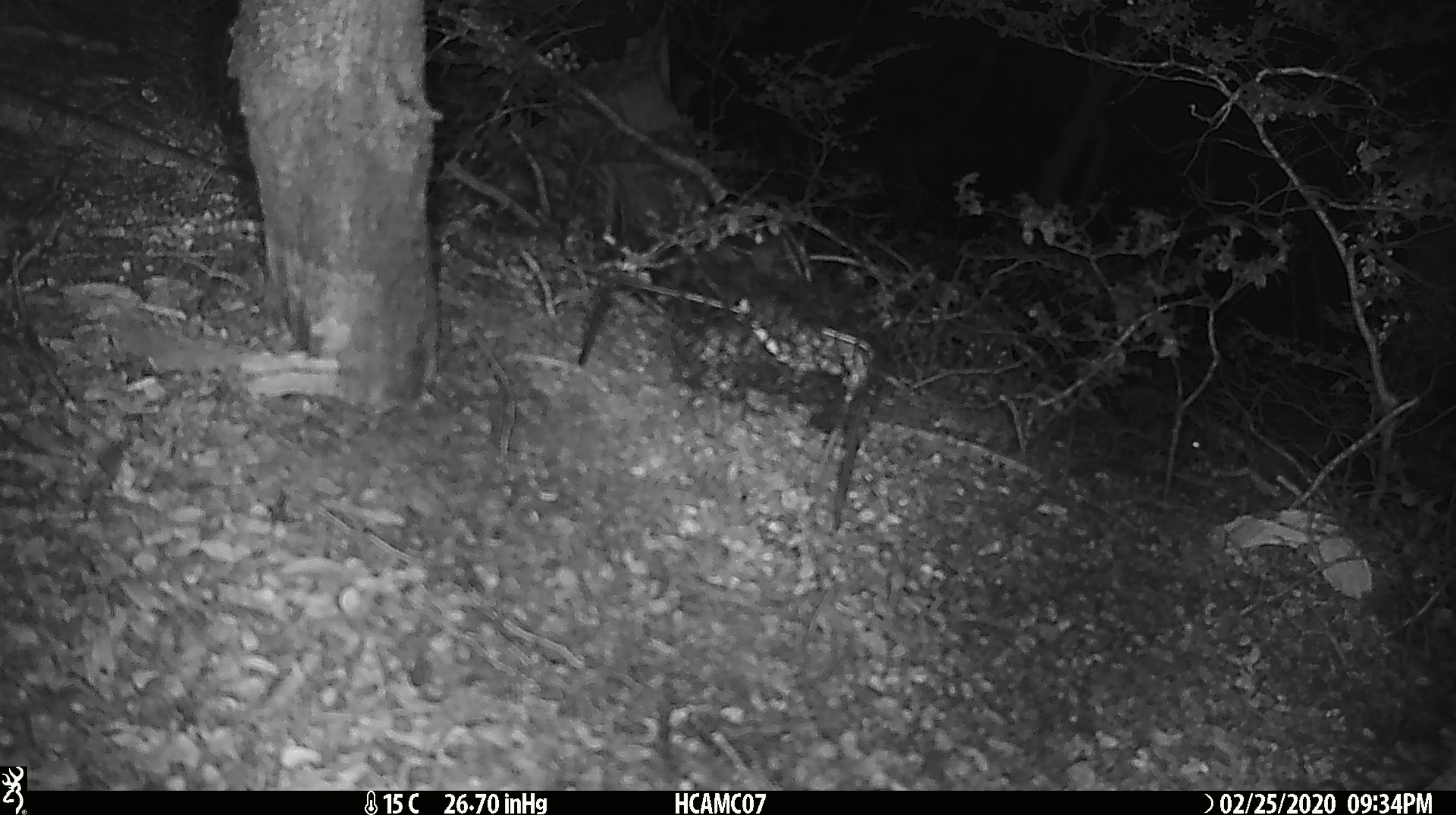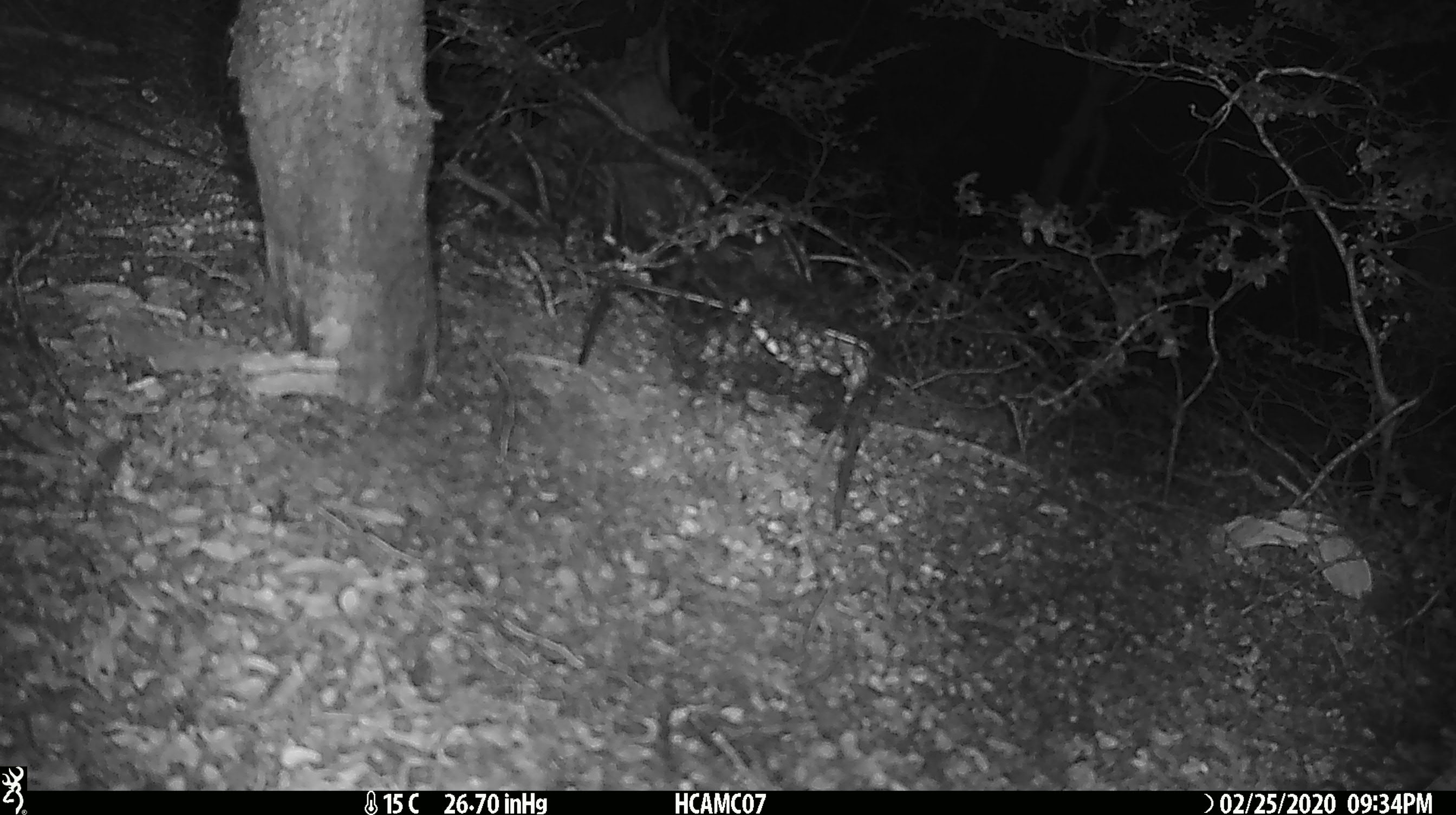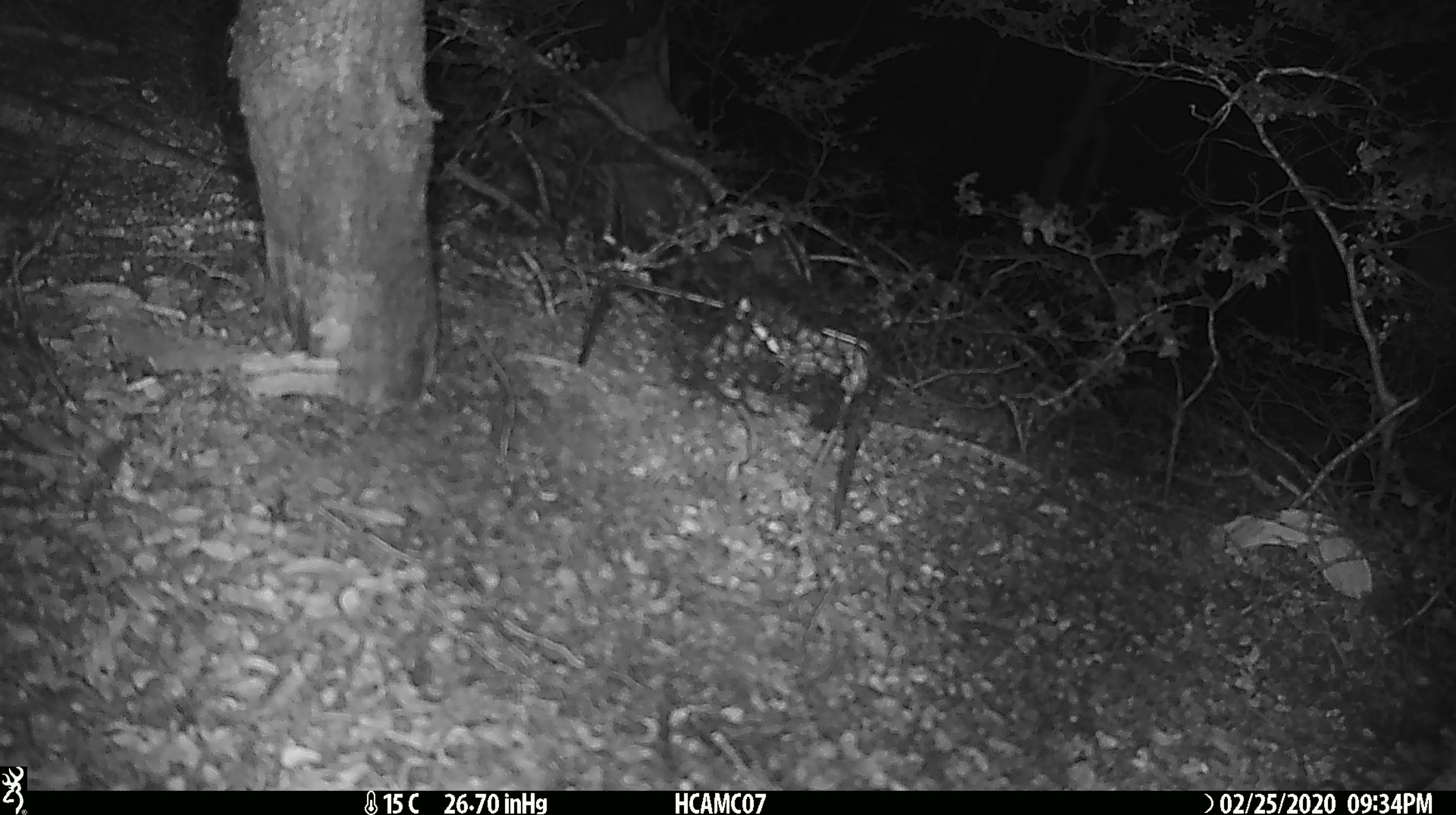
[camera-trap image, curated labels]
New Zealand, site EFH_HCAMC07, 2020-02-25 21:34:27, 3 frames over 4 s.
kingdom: Animalia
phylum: Chordata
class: Mammalia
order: Rodentia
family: Muridae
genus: Mus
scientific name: Mus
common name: mouse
Mouse (Mus).